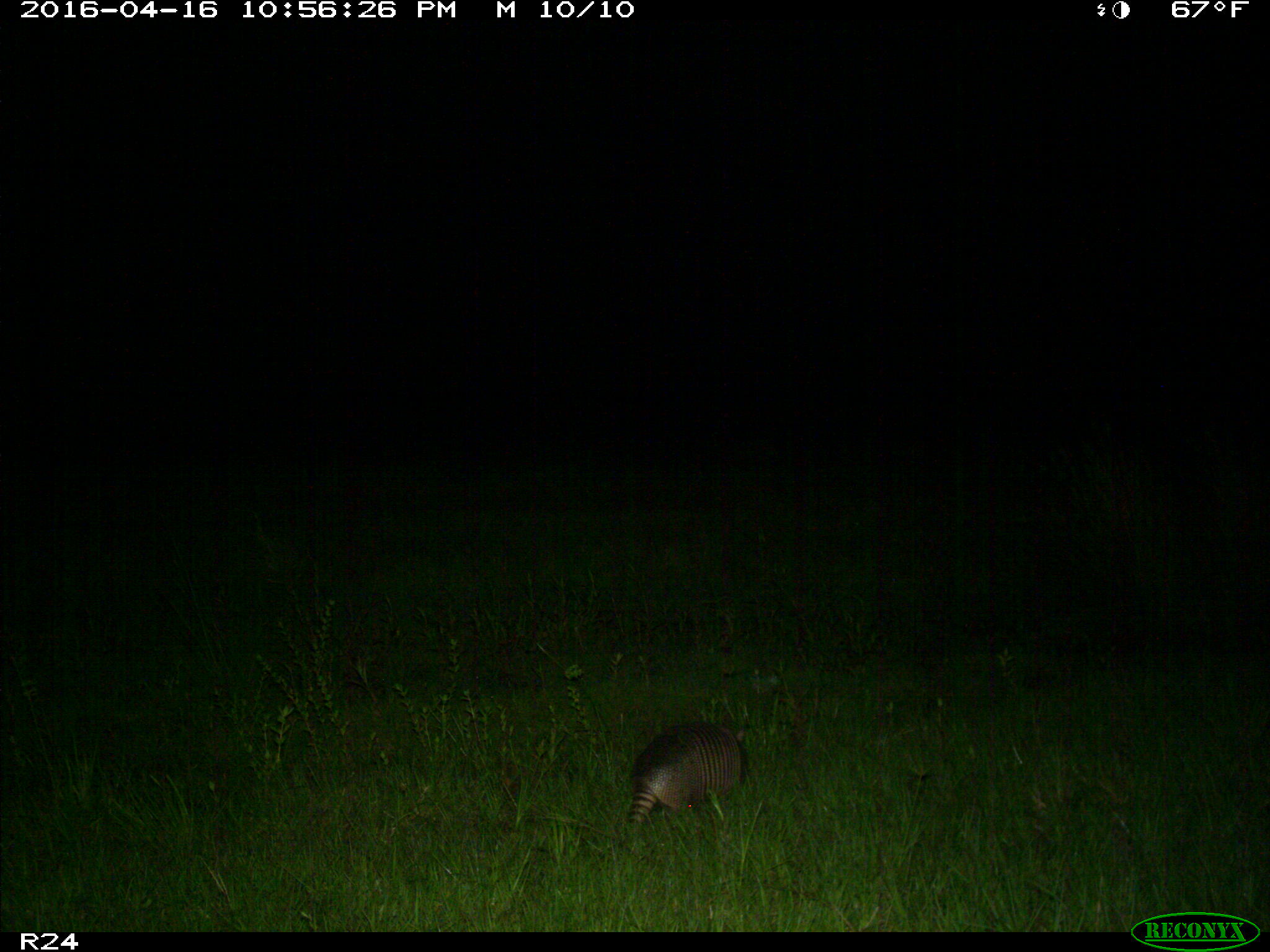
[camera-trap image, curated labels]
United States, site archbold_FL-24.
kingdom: Animalia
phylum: Chordata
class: Mammalia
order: Cingulata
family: Dasypodidae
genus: Dasypus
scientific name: Dasypus novemcinctus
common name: nine-banded armadillo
Dasypus novemcinctus (nine-banded armadillo).